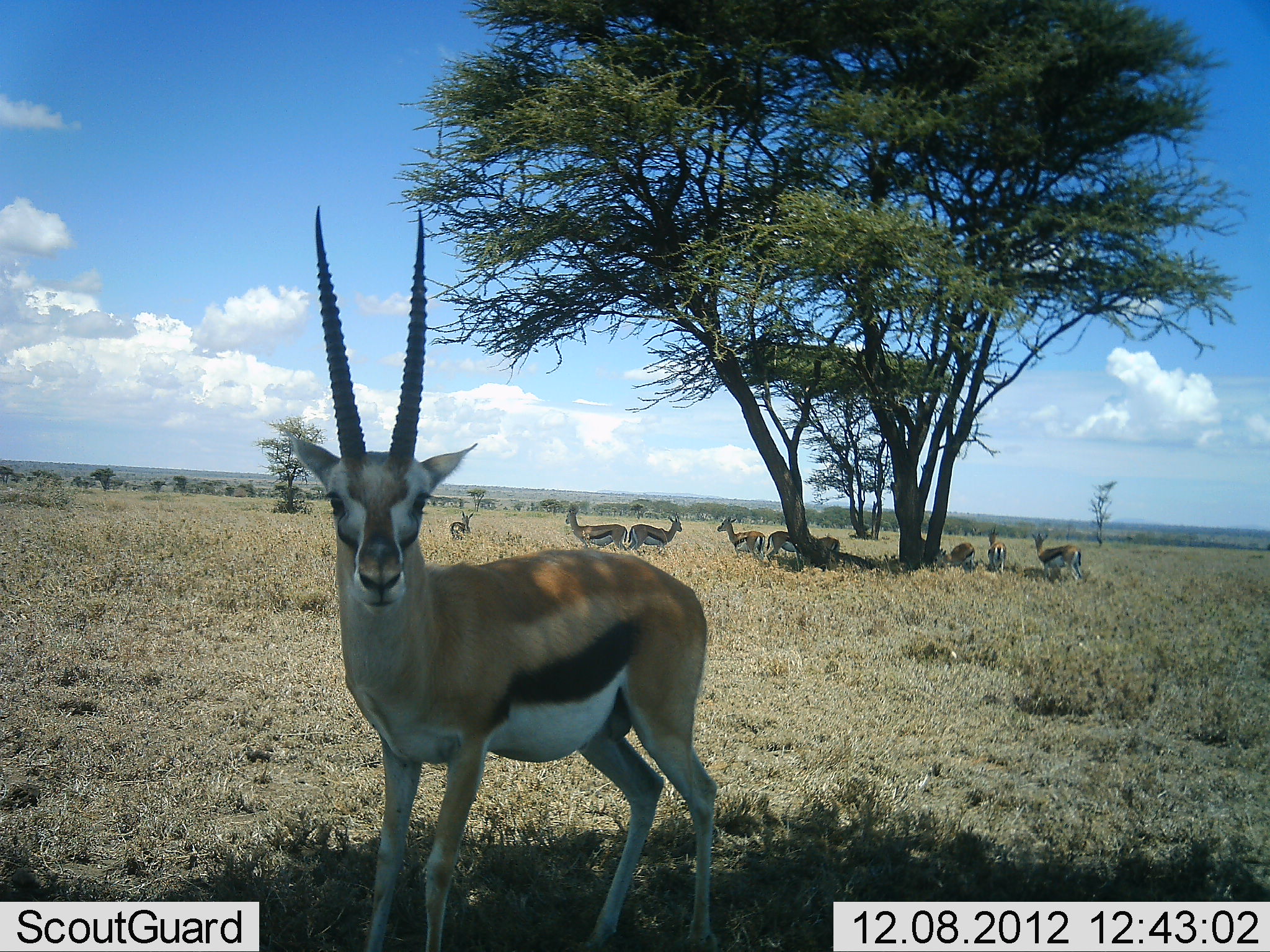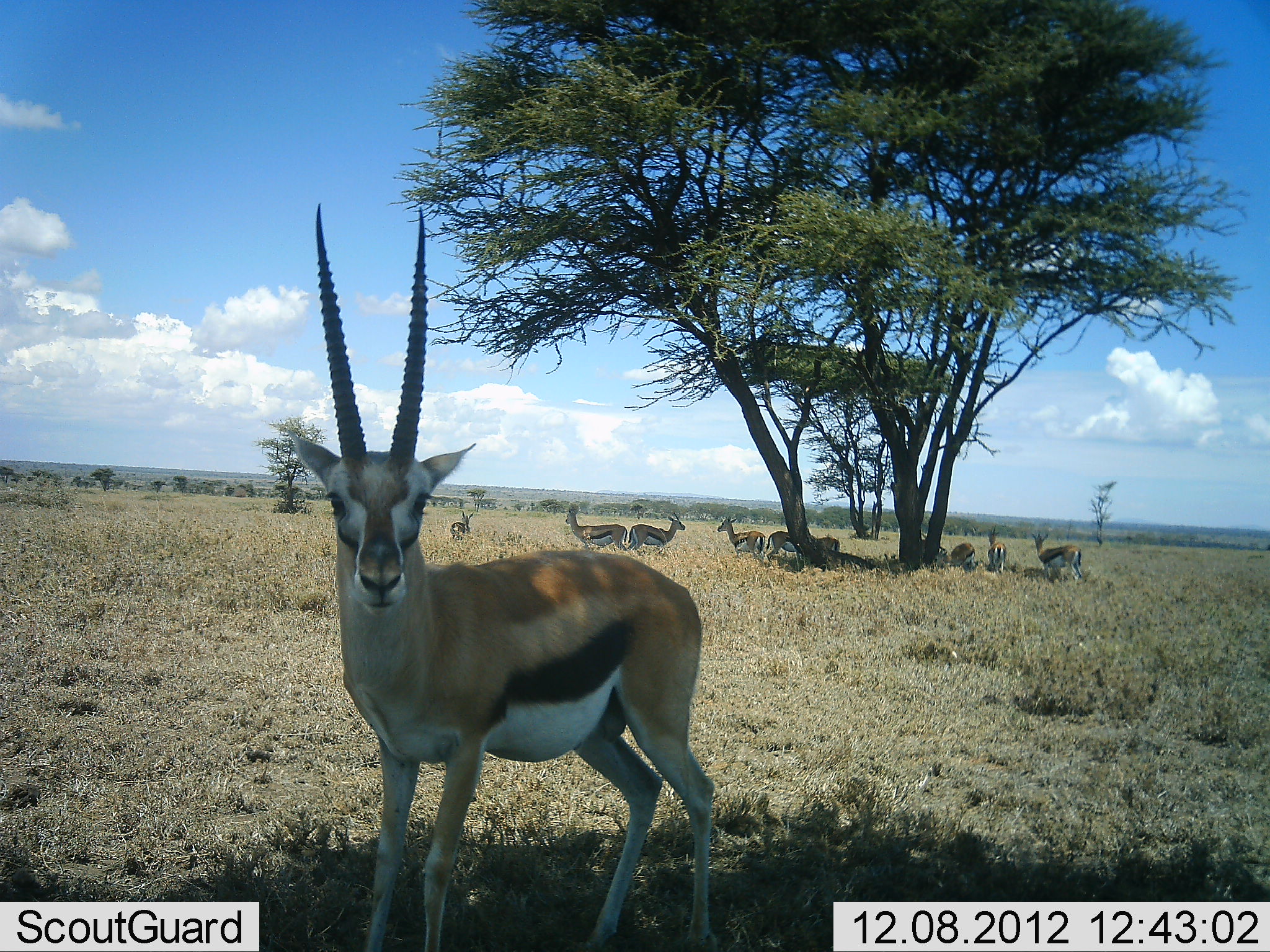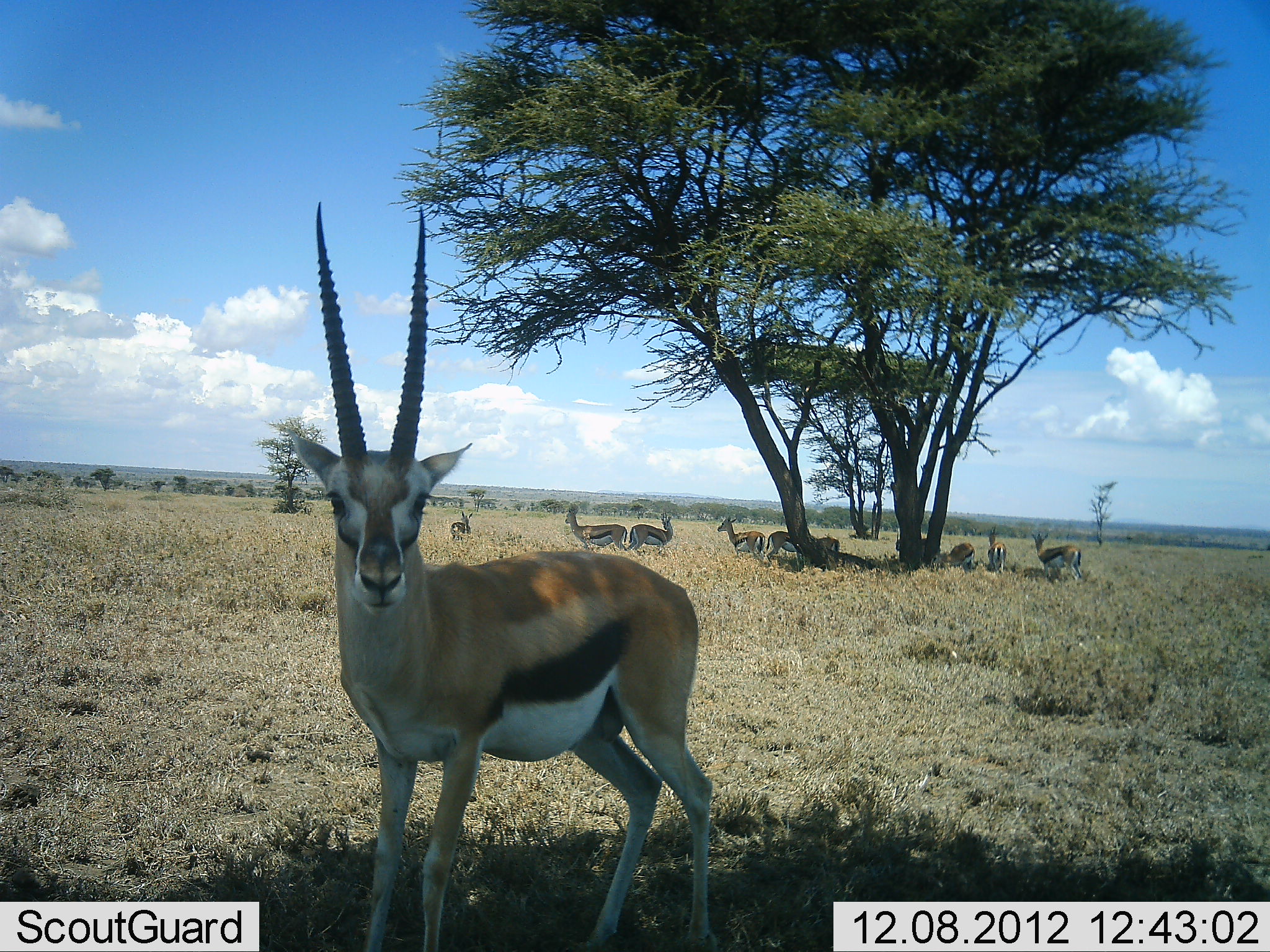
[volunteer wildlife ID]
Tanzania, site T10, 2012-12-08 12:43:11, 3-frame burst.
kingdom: Animalia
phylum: Chordata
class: Mammalia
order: Artiodactyla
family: Bovidae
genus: Eudorcas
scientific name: Eudorcas thomsonii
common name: thomson's gazelle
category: gazellethomsons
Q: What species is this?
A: Gazellethomsons (thomson's gazelle) (Eudorcas thomsonii).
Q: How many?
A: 10.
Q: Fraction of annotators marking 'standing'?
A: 90%.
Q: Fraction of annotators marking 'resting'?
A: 20%.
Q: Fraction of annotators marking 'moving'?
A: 10%.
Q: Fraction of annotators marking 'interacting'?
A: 0%.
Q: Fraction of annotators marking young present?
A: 0%.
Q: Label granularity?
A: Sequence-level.